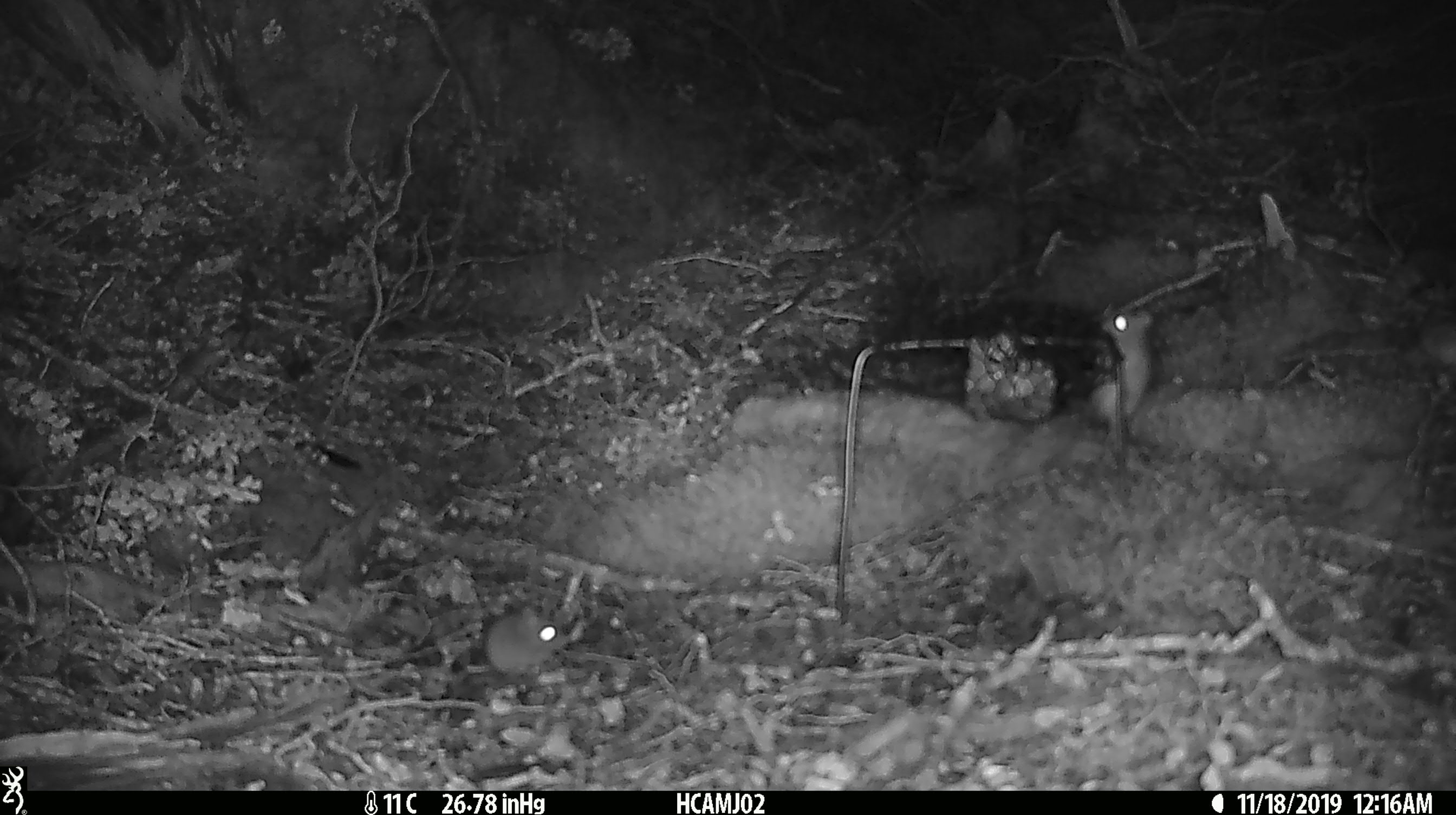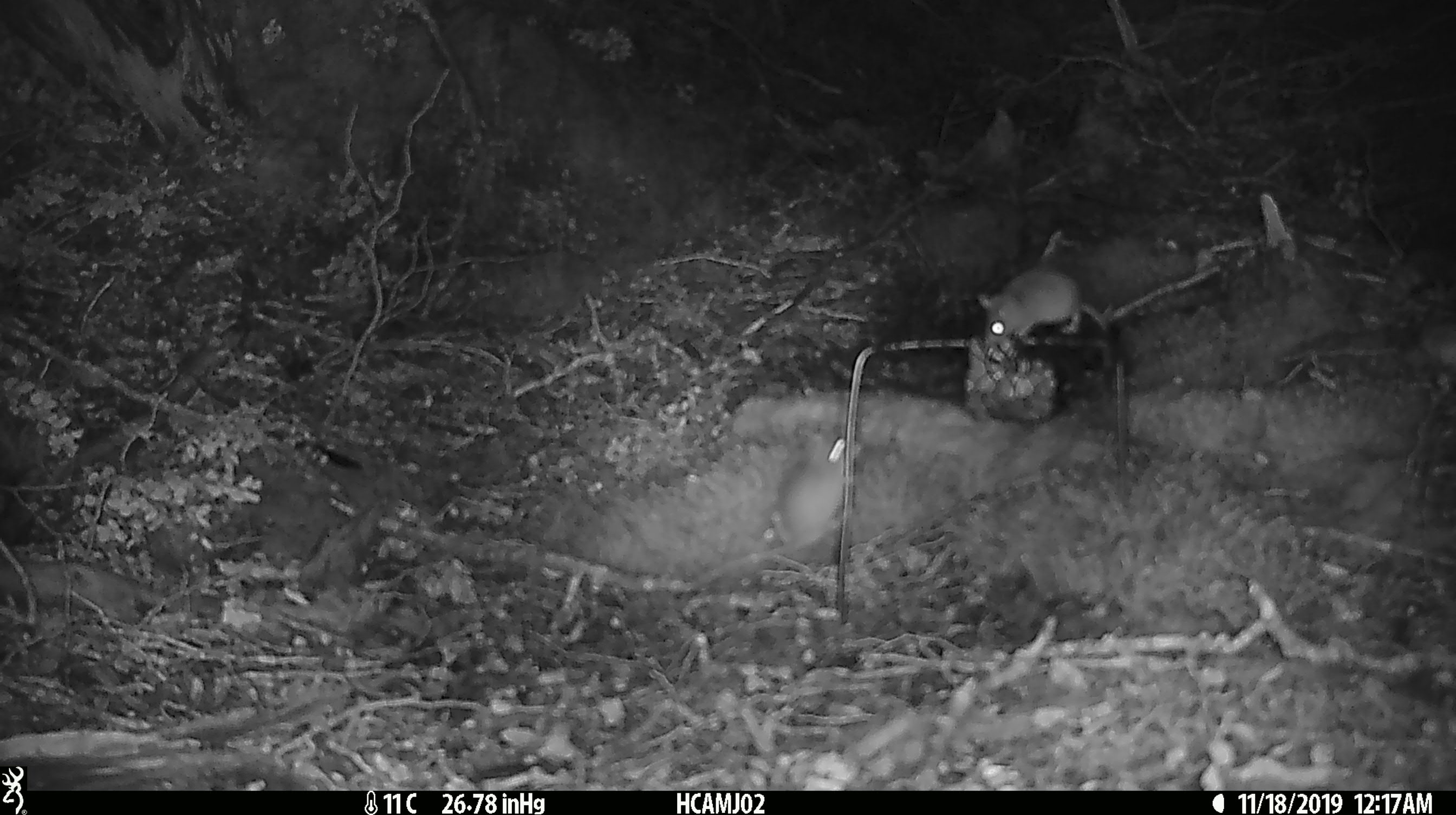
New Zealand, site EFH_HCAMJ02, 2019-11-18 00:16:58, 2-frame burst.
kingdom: Animalia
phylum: Chordata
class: Mammalia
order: Rodentia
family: Muridae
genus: Mus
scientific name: Mus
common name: mouse